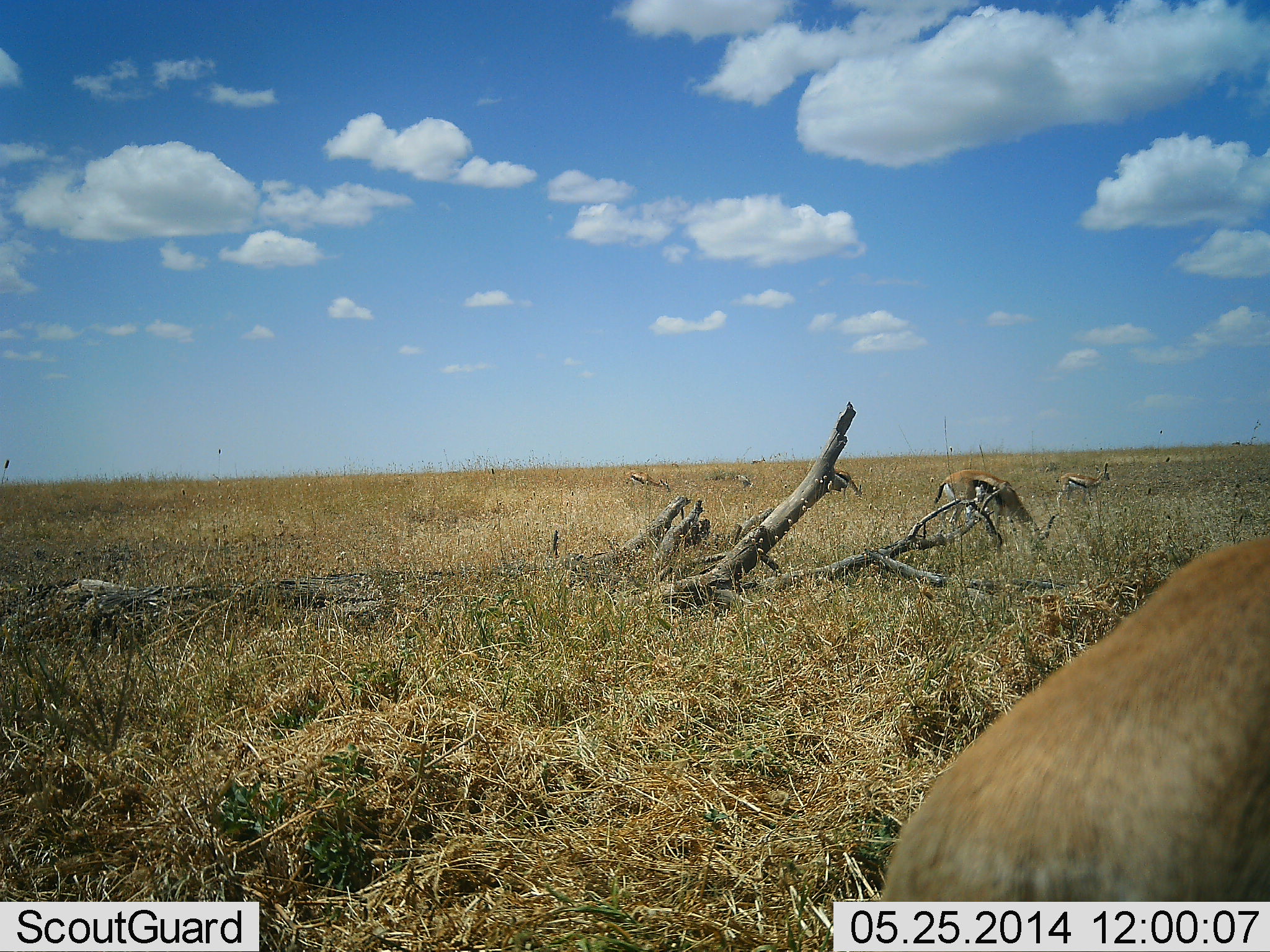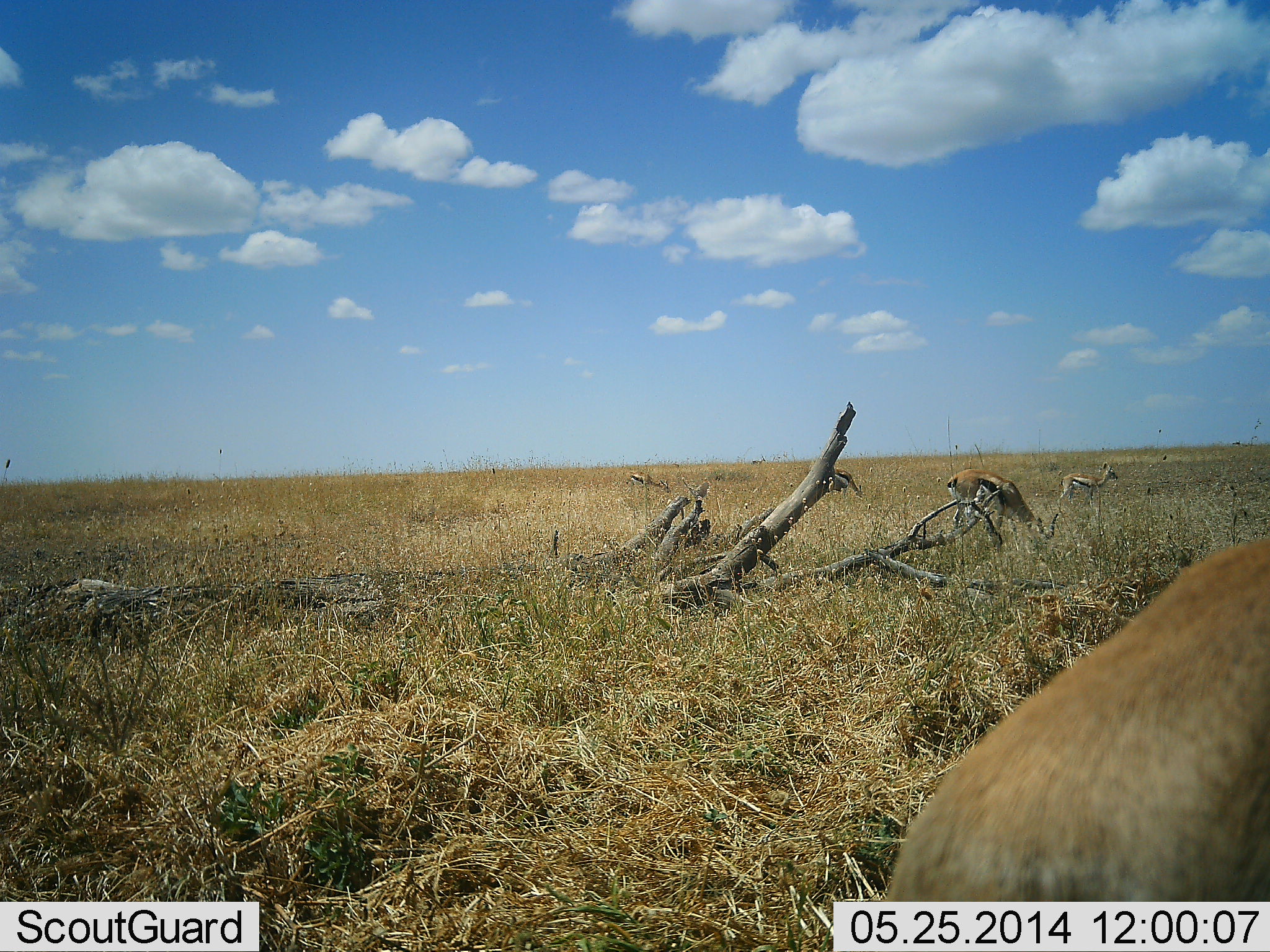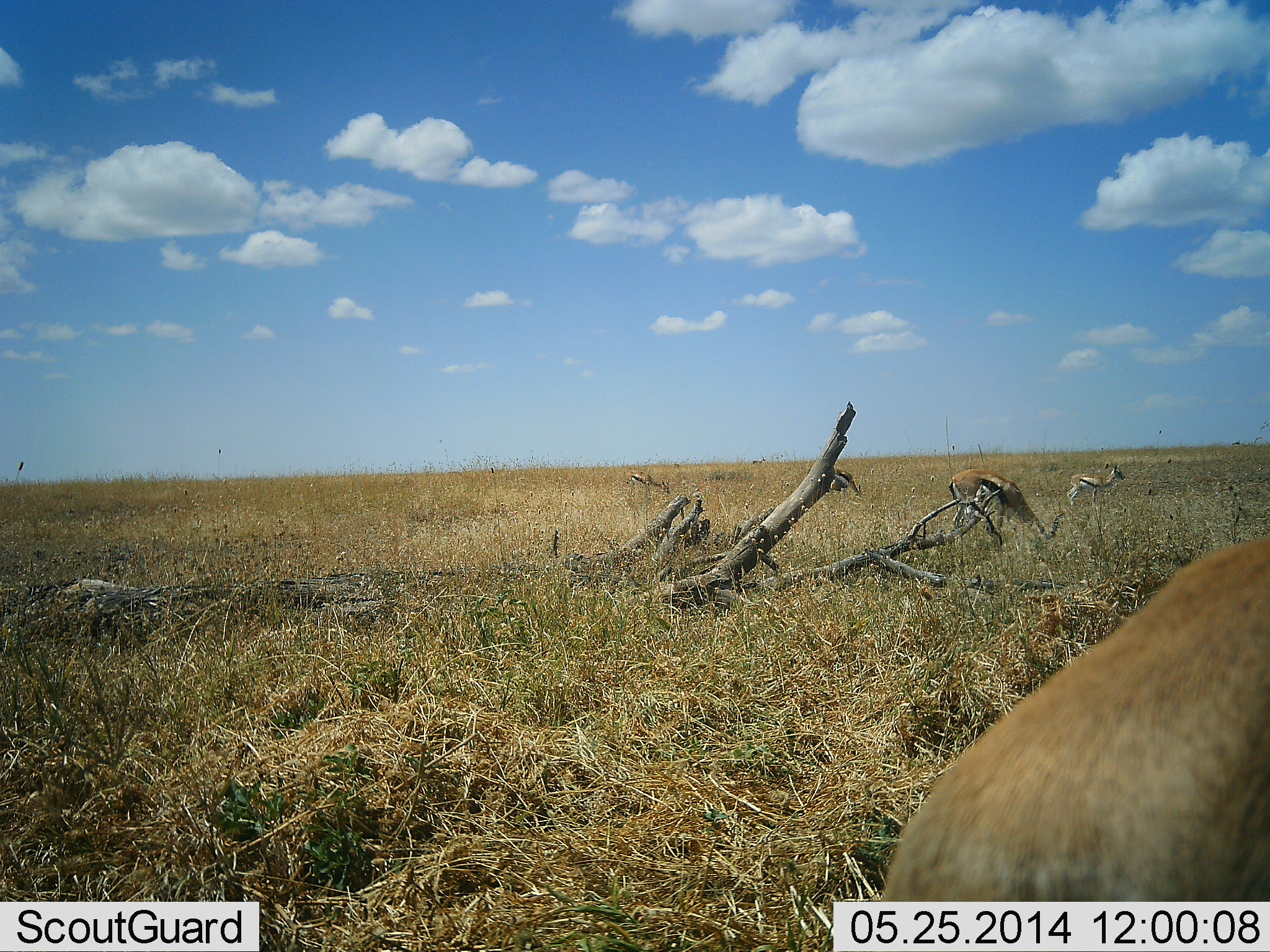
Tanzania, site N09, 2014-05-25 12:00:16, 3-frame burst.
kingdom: Animalia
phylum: Chordata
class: Mammalia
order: Artiodactyla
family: Bovidae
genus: Eudorcas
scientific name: Eudorcas thomsonii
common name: thomson's gazelle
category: gazellethomsons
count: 5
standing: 25%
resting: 8%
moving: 8%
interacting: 0%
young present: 0%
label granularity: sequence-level